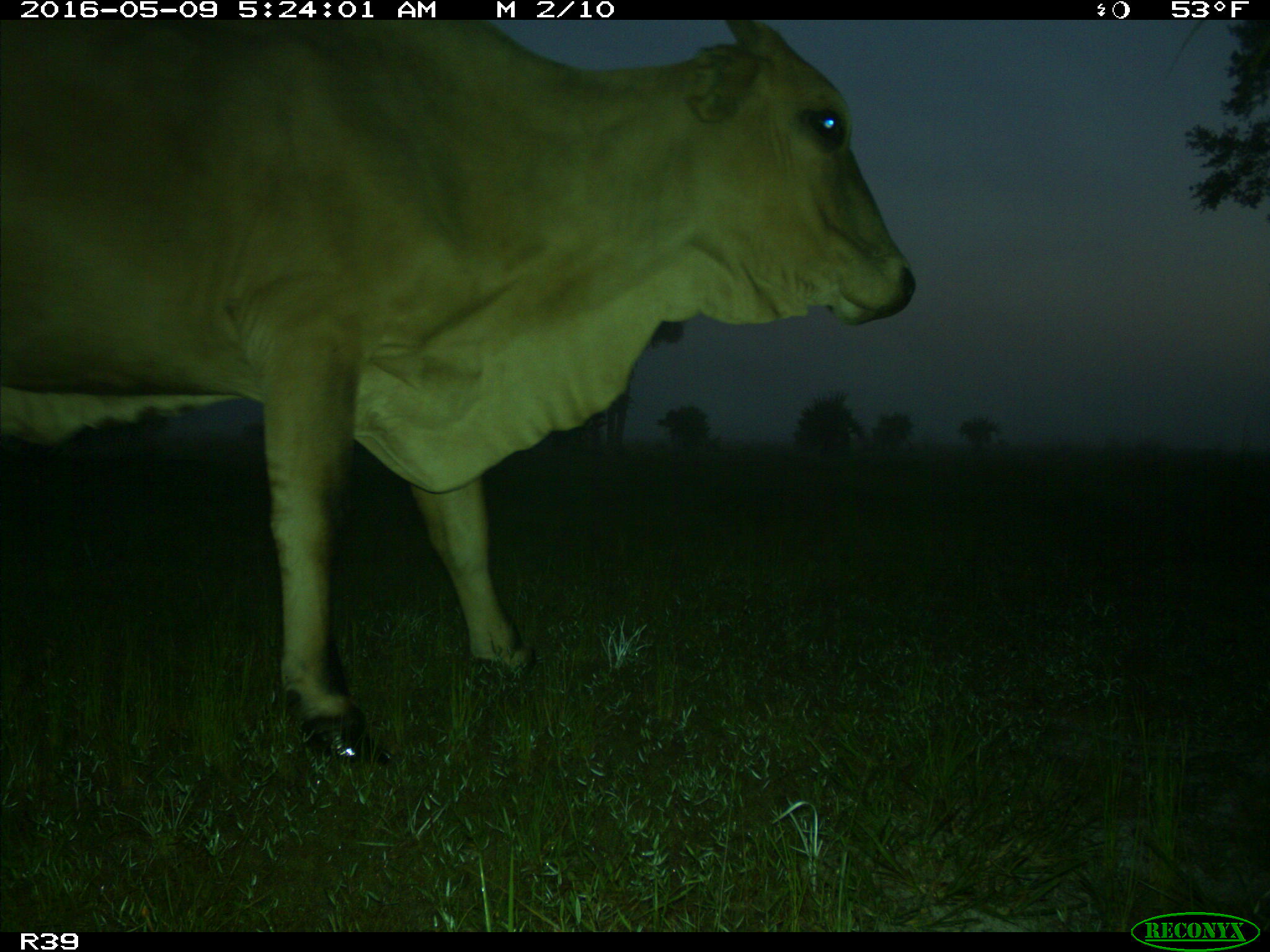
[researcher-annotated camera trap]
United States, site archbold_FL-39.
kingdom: Animalia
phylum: Chordata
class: Mammalia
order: Artiodactyla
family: Bovidae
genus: Bos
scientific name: Bos taurus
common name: domestic cow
Bos taurus (domestic cow).